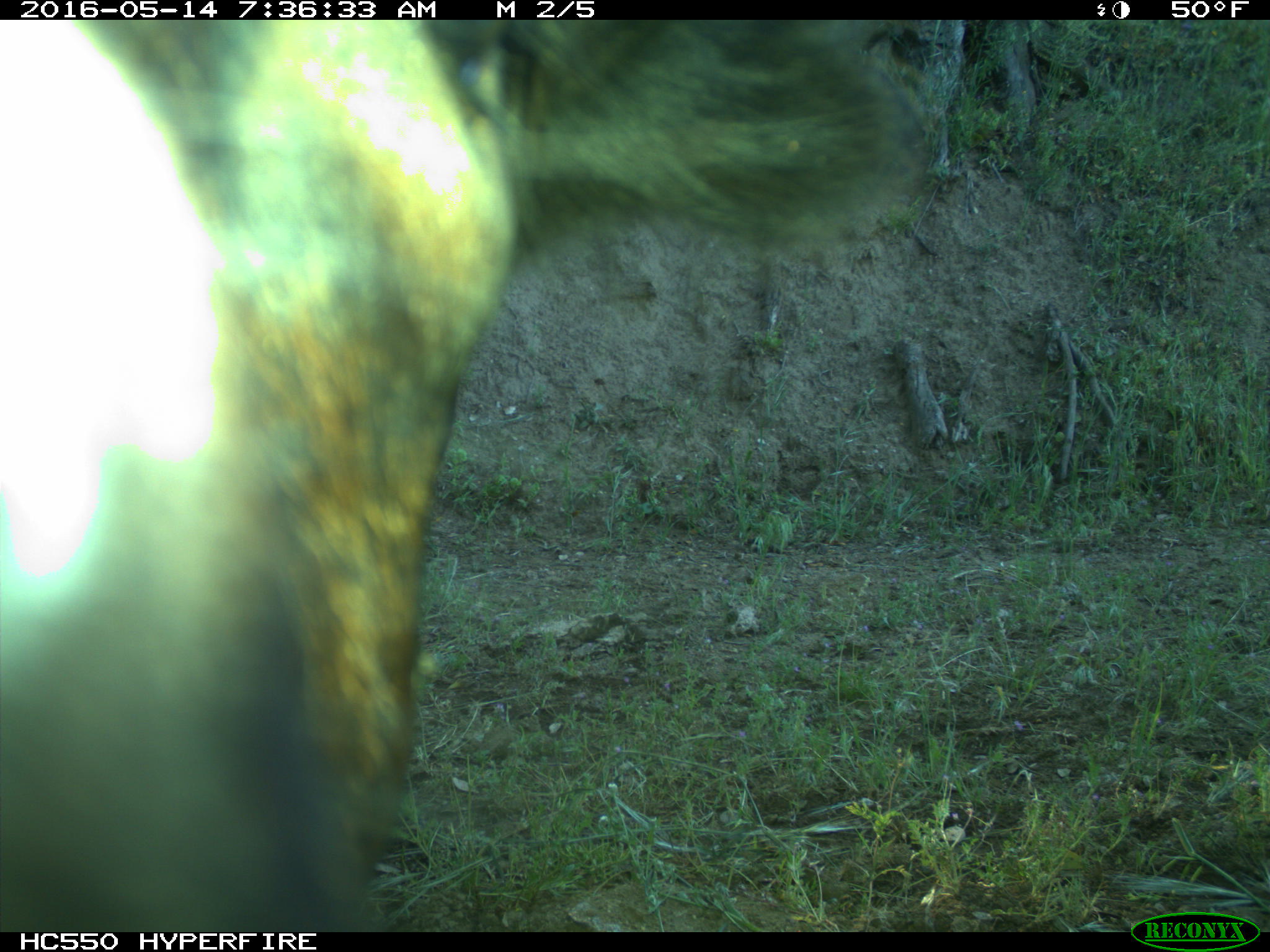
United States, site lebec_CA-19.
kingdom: Animalia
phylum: Chordata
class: Mammalia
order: Artiodactyla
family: Bovidae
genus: Bos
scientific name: Bos taurus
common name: domestic cow